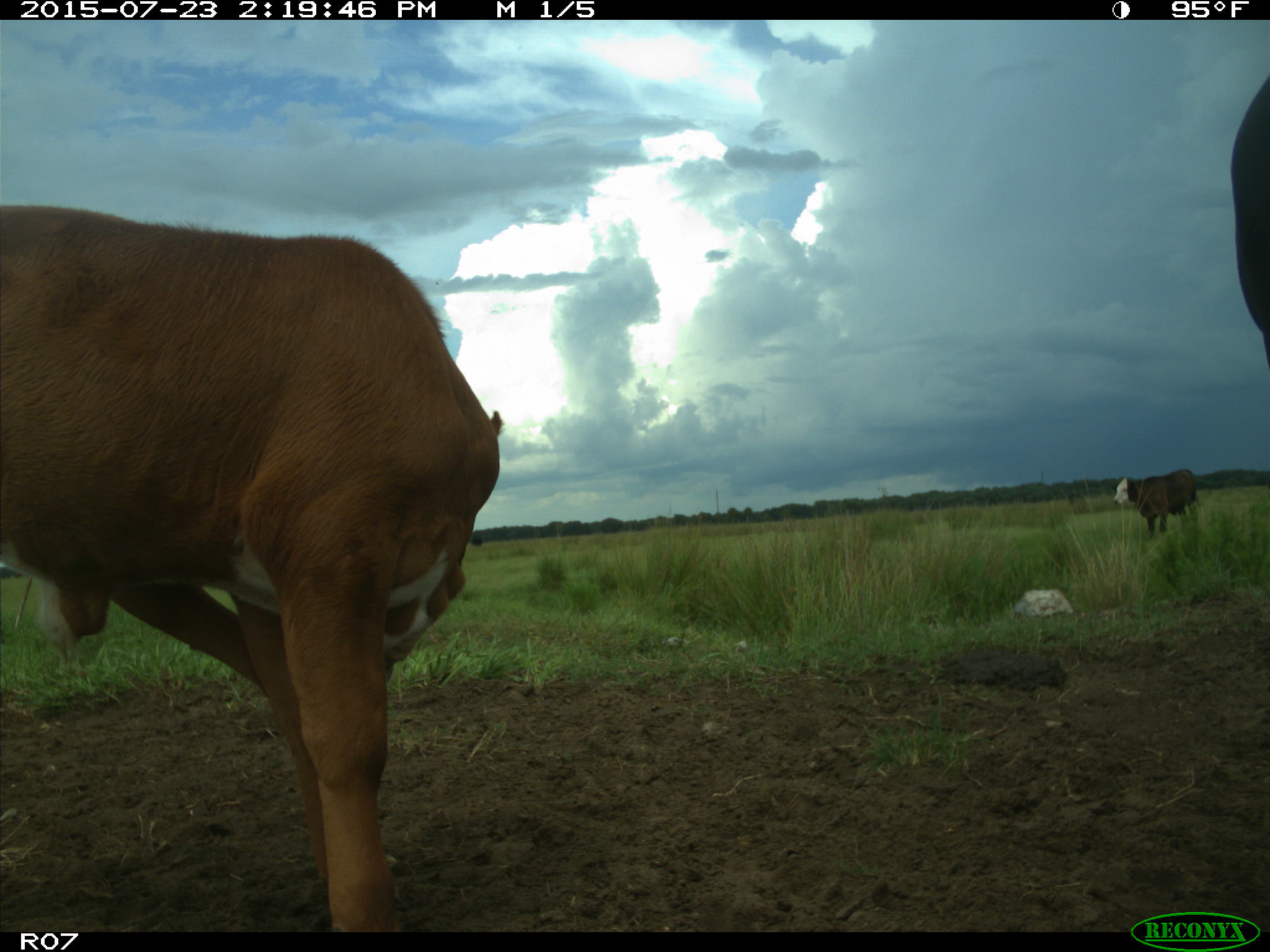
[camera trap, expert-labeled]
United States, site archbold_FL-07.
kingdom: Animalia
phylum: Chordata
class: Mammalia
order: Artiodactyla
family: Bovidae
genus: Bos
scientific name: Bos taurus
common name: domestic cow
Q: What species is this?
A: Bos taurus (domestic cow).